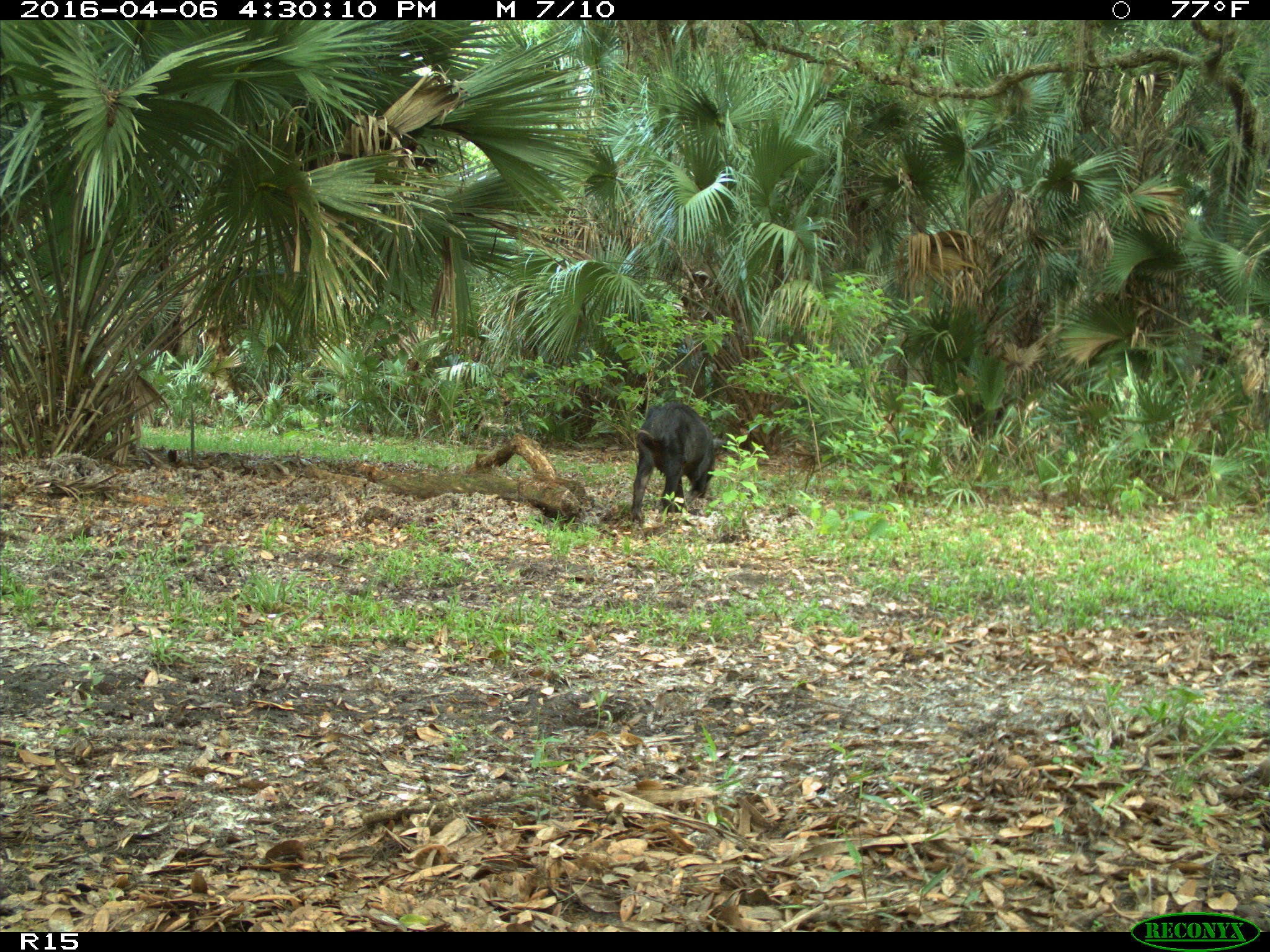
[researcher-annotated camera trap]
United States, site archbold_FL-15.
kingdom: Animalia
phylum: Chordata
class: Mammalia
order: Artiodactyla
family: Suidae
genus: Sus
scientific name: Sus scrofa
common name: wild boar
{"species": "Sus scrofa (wild boar)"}